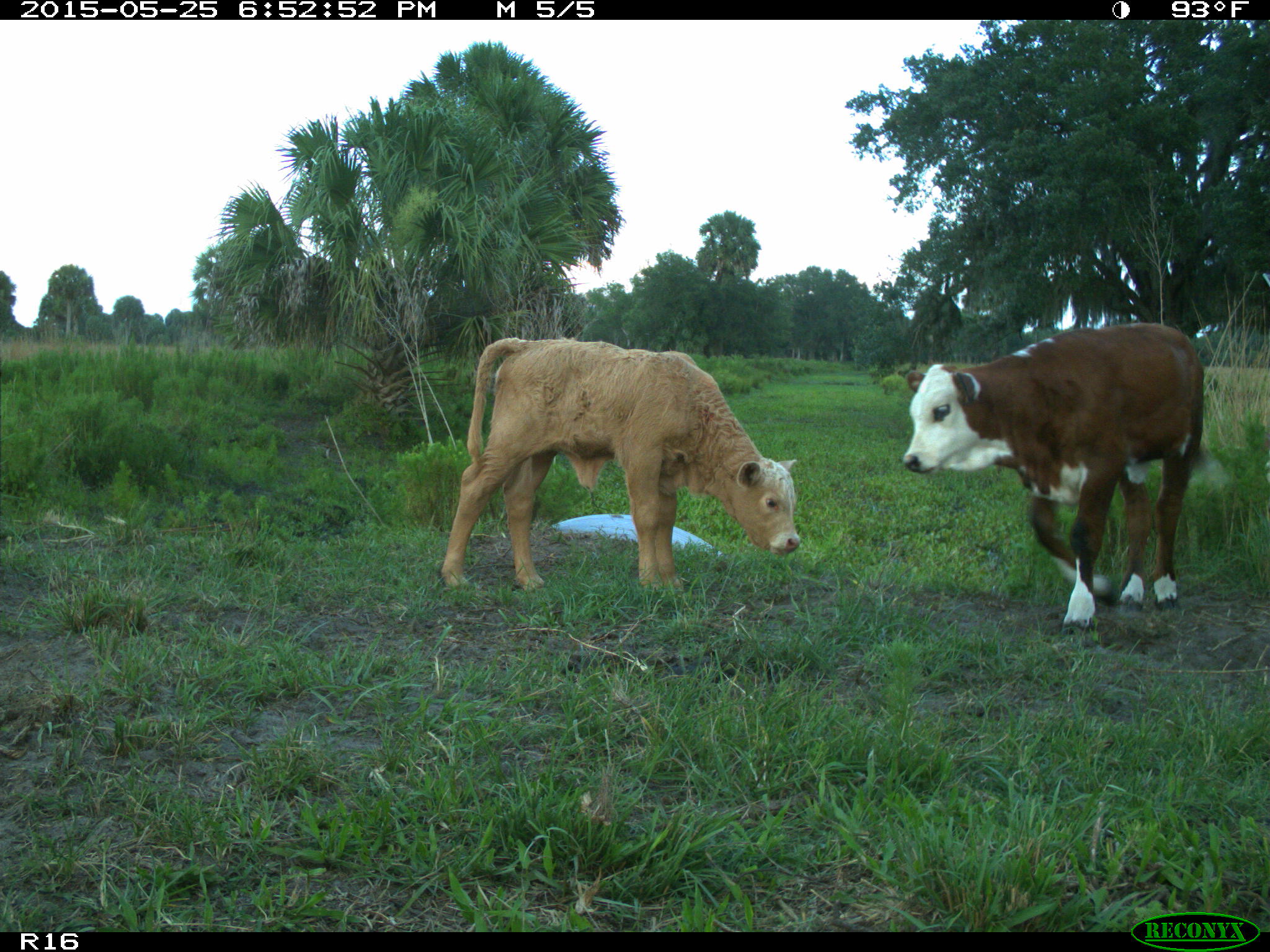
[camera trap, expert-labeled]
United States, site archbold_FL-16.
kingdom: Animalia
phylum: Chordata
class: Mammalia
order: Artiodactyla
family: Bovidae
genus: Bos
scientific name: Bos taurus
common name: domestic cow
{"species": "Bos taurus (domestic cow)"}